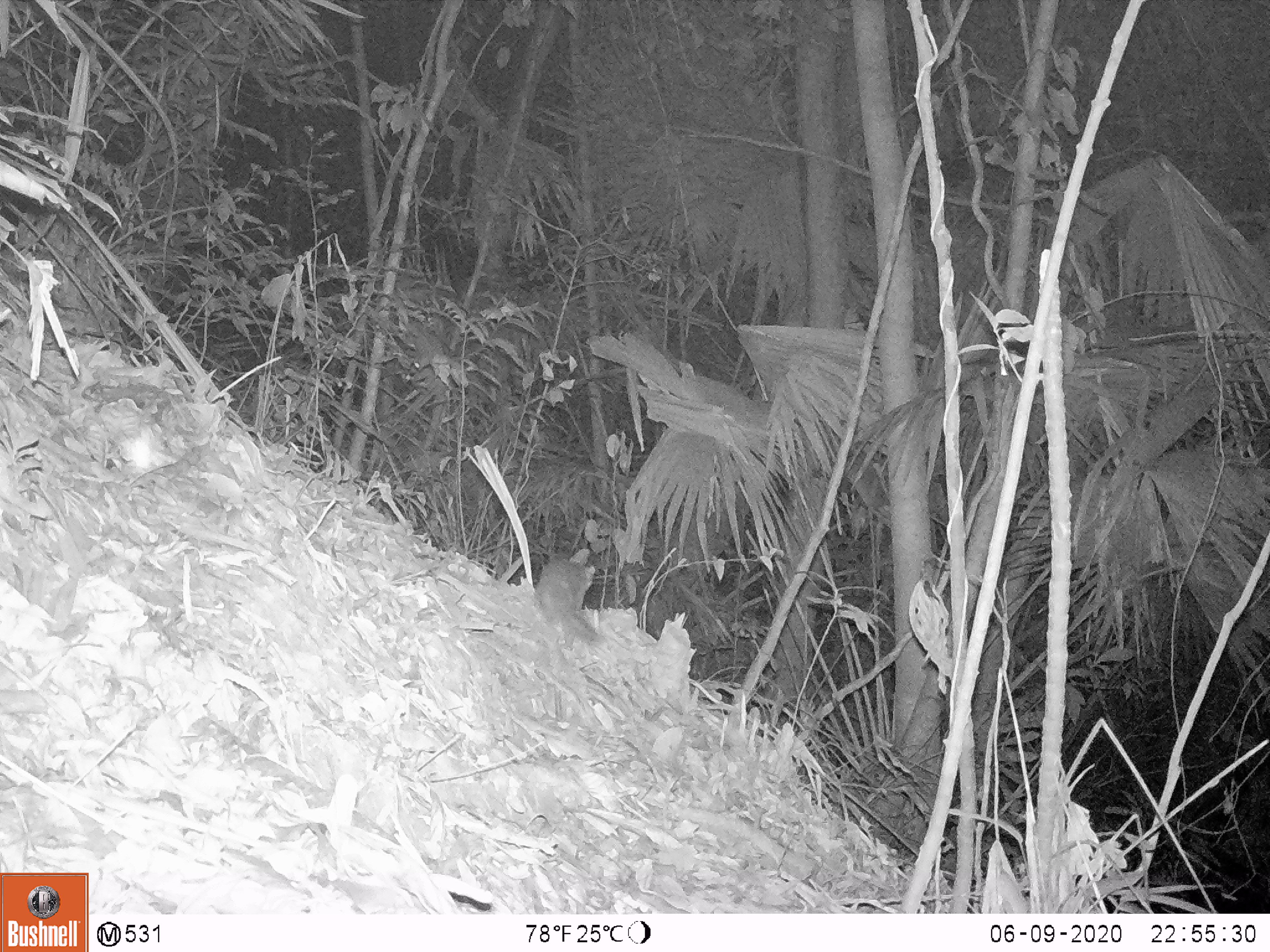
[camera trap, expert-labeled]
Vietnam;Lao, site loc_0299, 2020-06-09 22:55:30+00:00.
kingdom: Animalia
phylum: Chordata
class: Mammalia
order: Carnivora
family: Mustelidae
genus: Melogale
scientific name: Melogale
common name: ferret badger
Ferret badger (Melogale). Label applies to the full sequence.